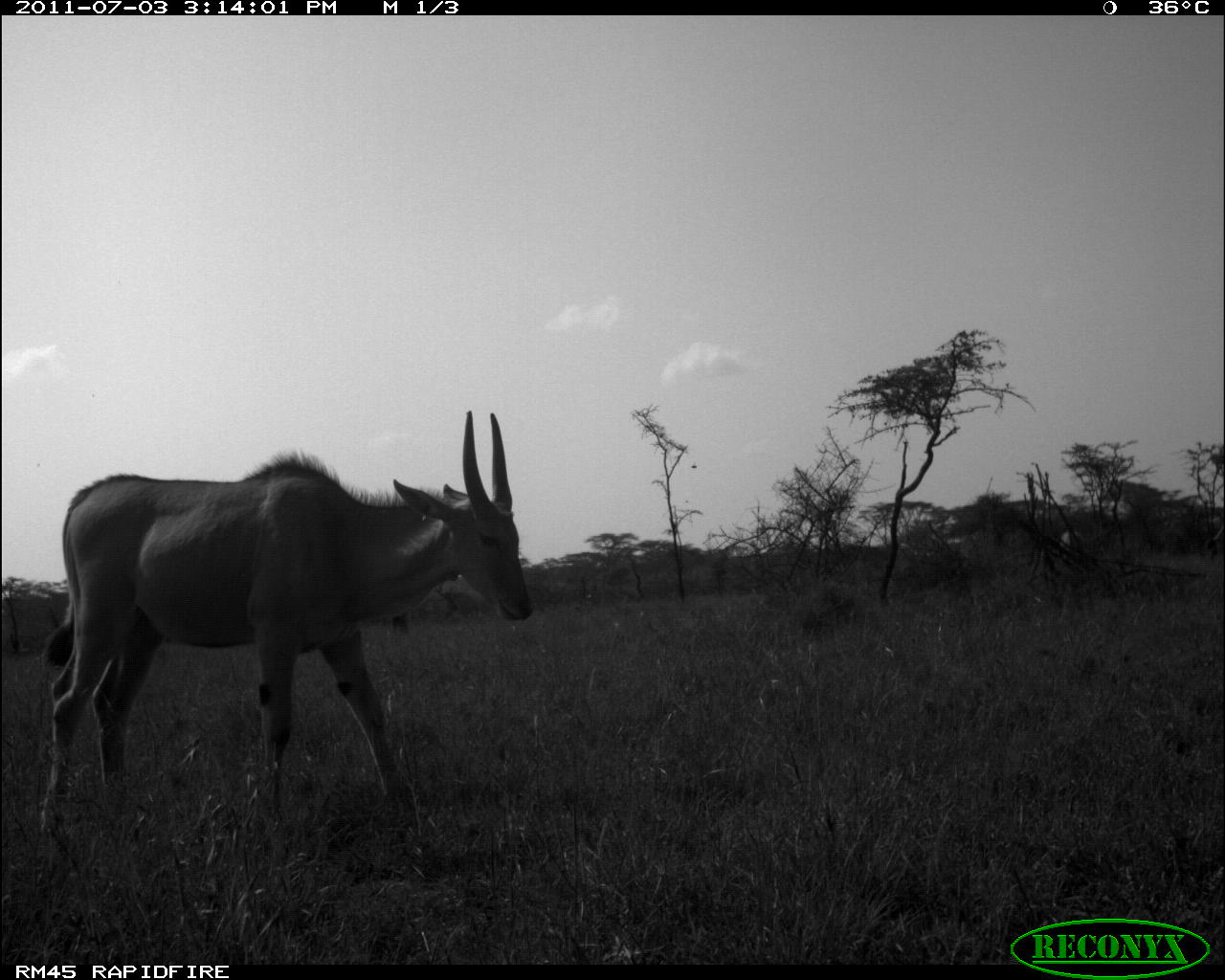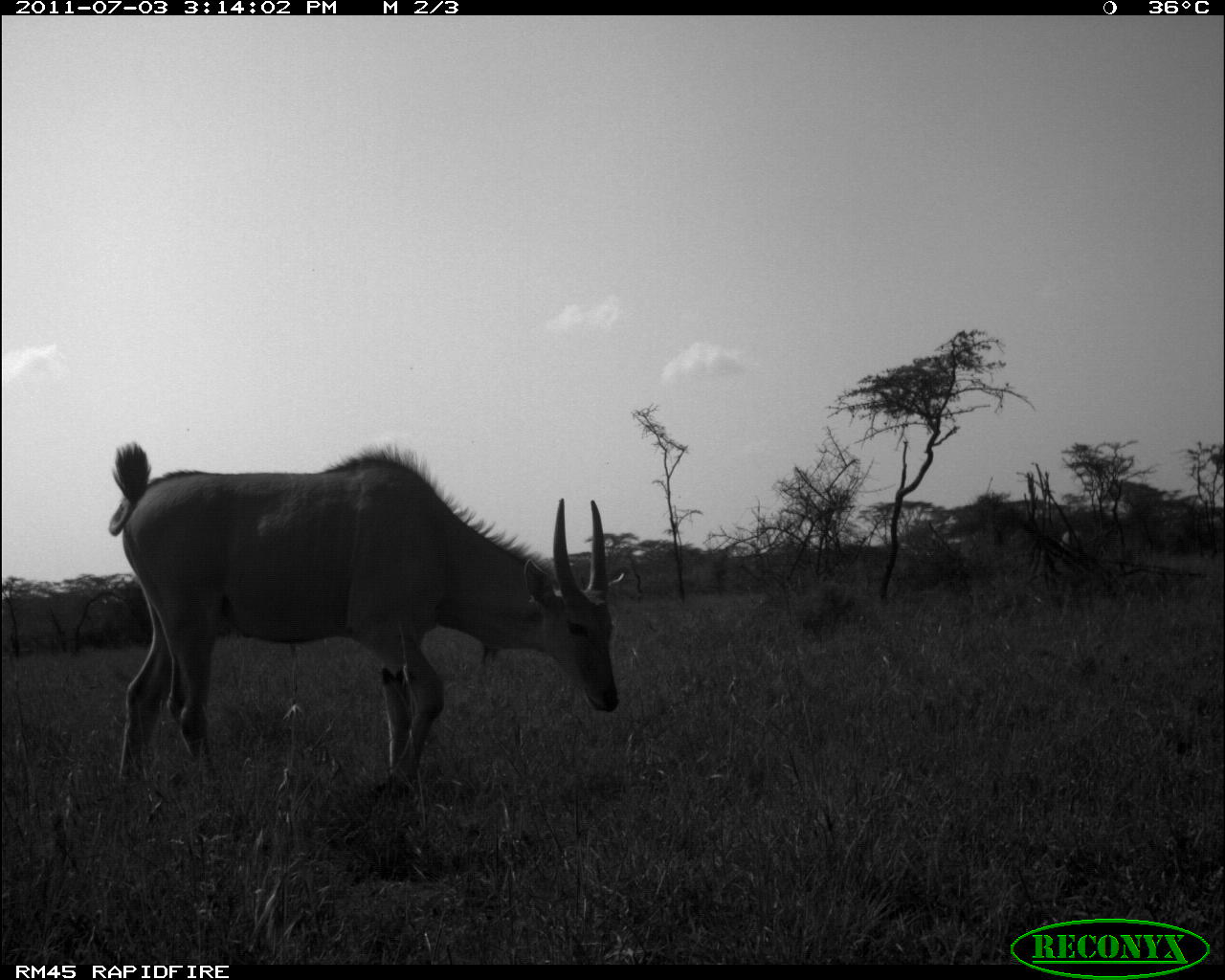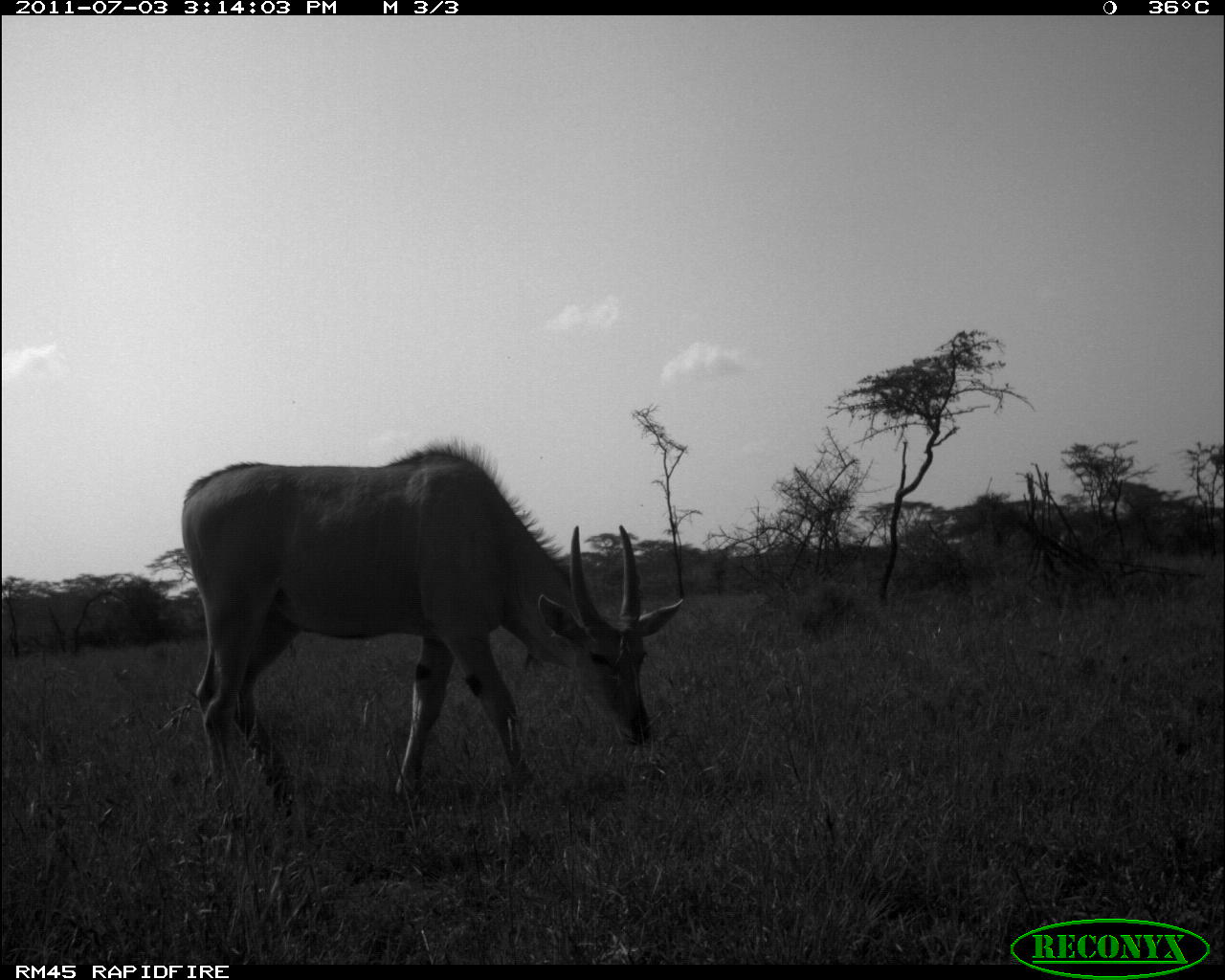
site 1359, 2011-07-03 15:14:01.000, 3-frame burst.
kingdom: Animalia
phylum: Chordata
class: Mammalia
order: Artiodactyla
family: Bovidae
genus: Tragelaphus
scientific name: Tragelaphus oryx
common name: eland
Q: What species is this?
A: Tragelaphus oryx (eland).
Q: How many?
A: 2.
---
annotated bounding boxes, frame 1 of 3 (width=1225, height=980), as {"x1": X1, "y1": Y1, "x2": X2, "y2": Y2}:
tragelaphus oryx: {"x1": 40, "y1": 411, "x2": 533, "y2": 841}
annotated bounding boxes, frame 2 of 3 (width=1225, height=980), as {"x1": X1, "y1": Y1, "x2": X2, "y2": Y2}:
tragelaphus oryx: {"x1": 109, "y1": 441, "x2": 619, "y2": 806}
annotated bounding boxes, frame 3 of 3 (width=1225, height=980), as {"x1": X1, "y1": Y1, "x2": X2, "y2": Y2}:
tragelaphus oryx: {"x1": 182, "y1": 439, "x2": 685, "y2": 809}